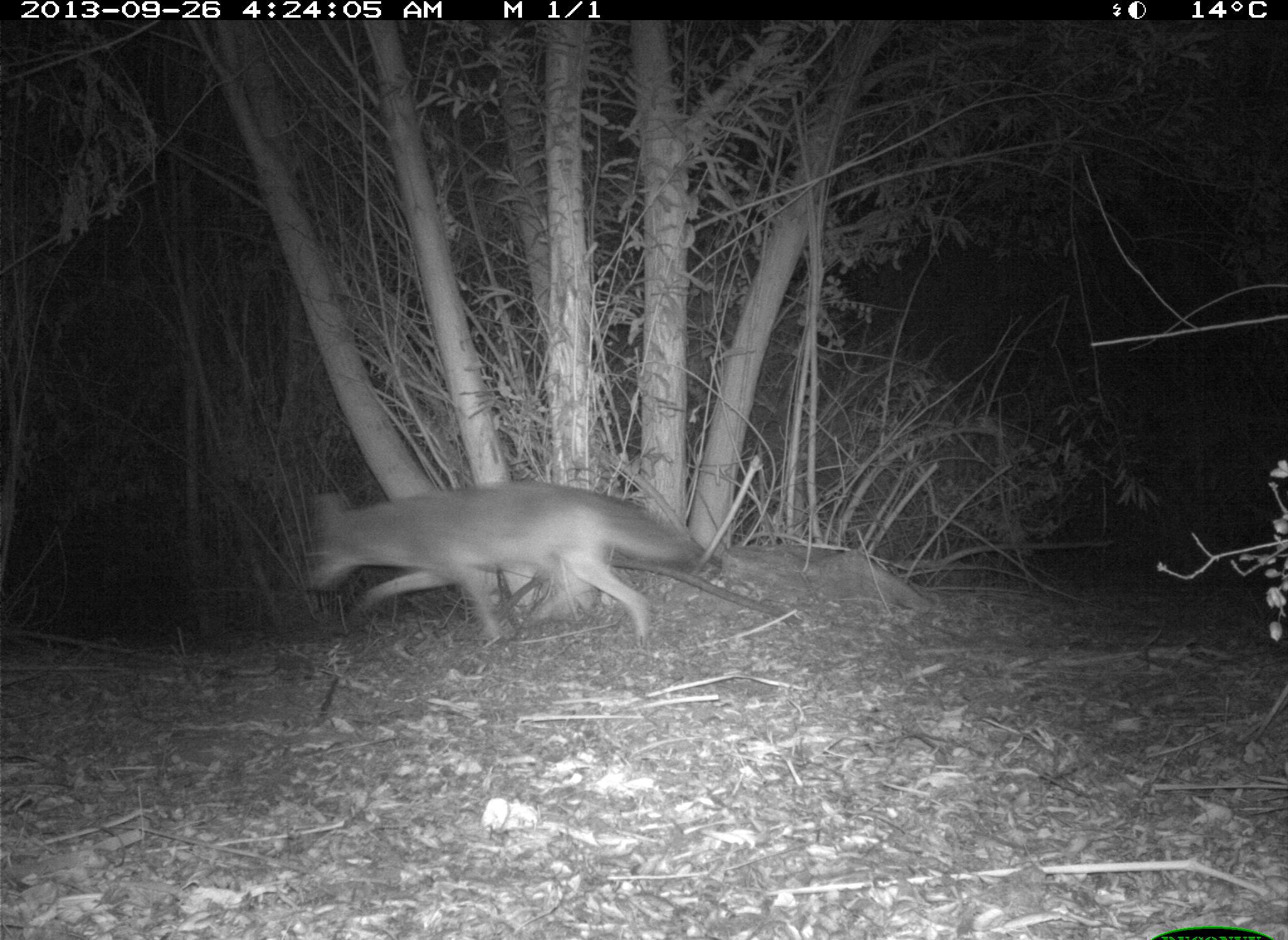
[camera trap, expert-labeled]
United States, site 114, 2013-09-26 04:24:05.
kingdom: Animalia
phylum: Chordata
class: Mammalia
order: Carnivora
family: Canidae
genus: Canis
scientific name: Canis latrans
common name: coyote